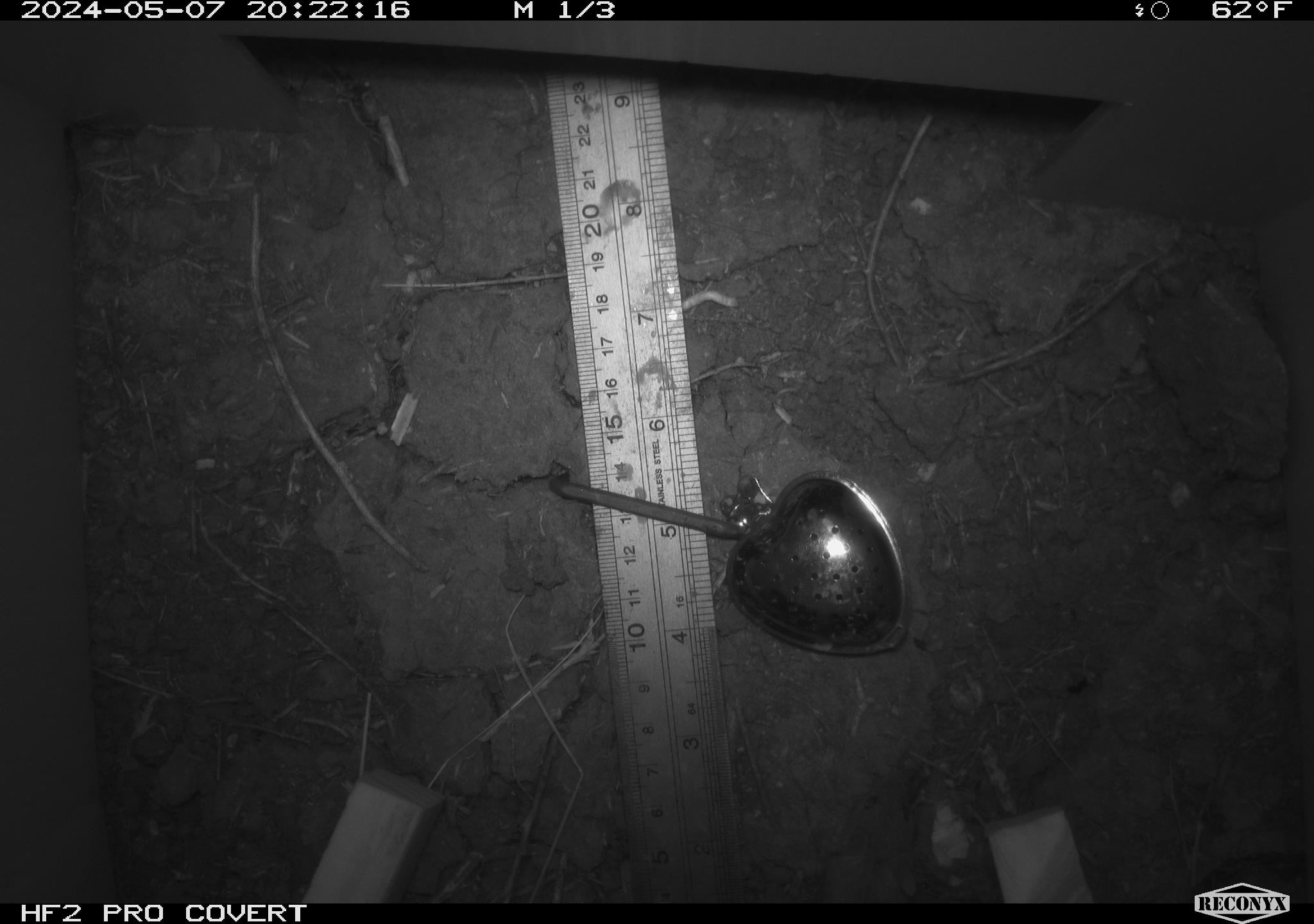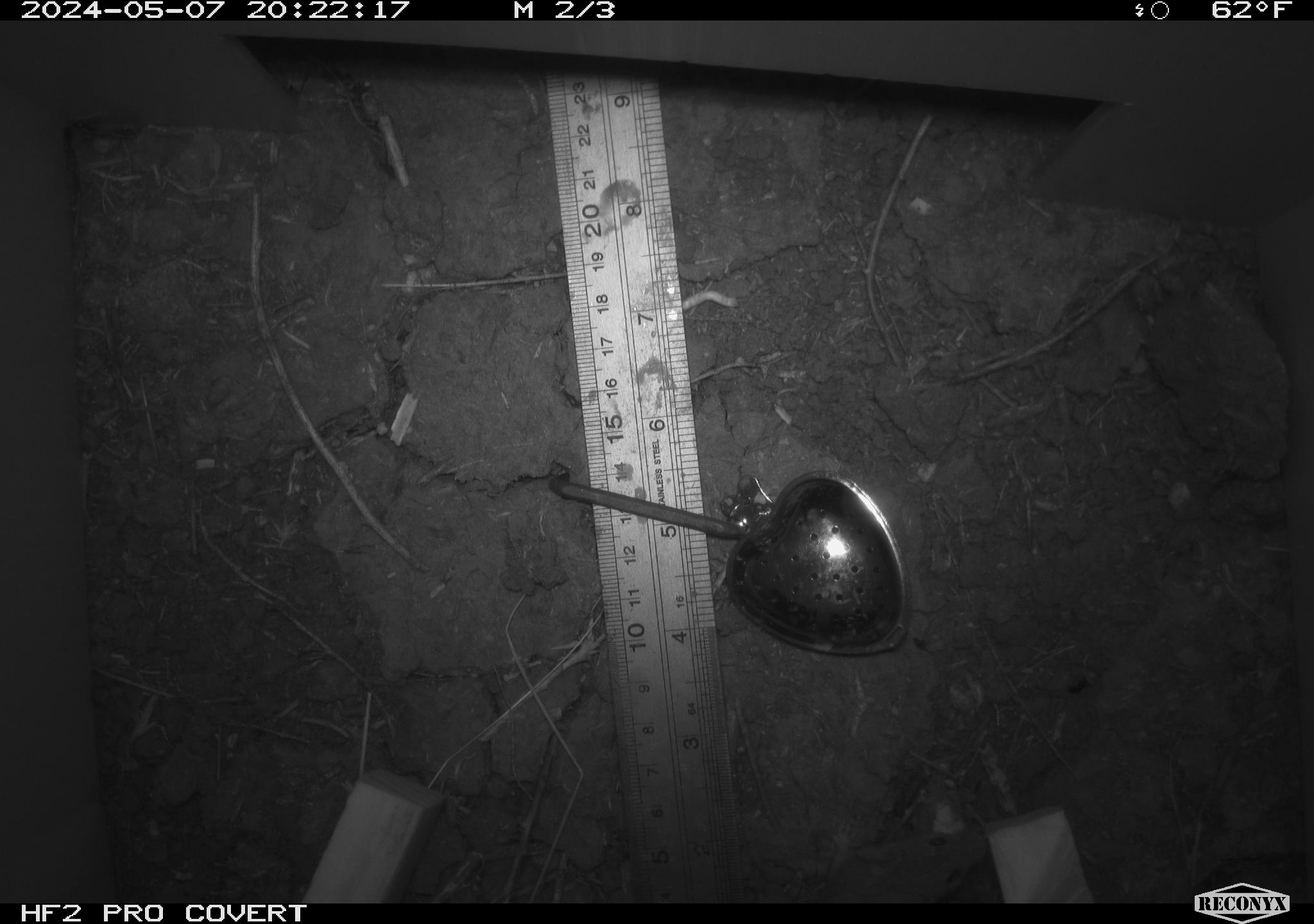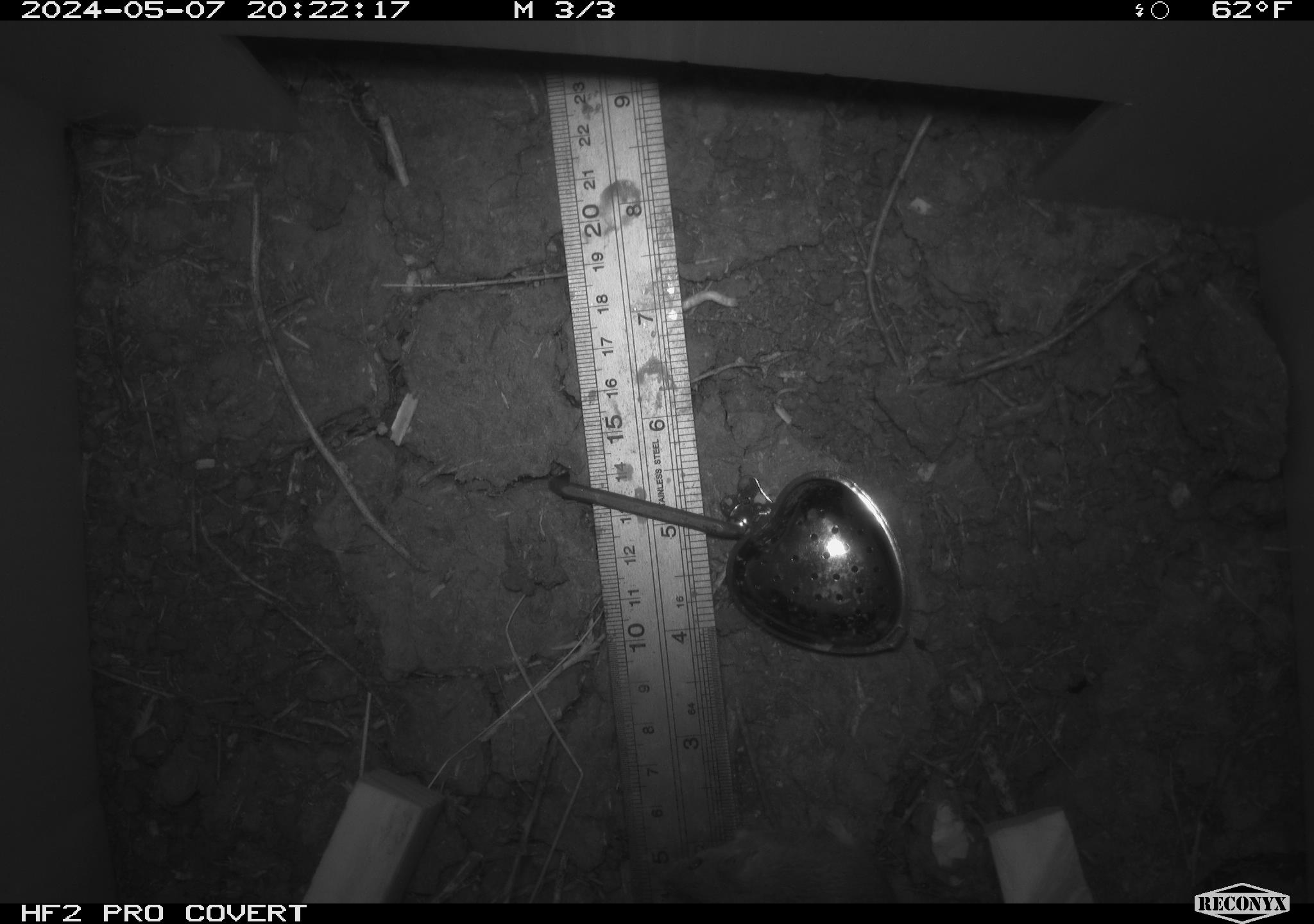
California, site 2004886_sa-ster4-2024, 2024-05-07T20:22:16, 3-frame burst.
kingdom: Animalia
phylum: Chordata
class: Mammalia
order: Rodentia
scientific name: Rodentia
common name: mouse species